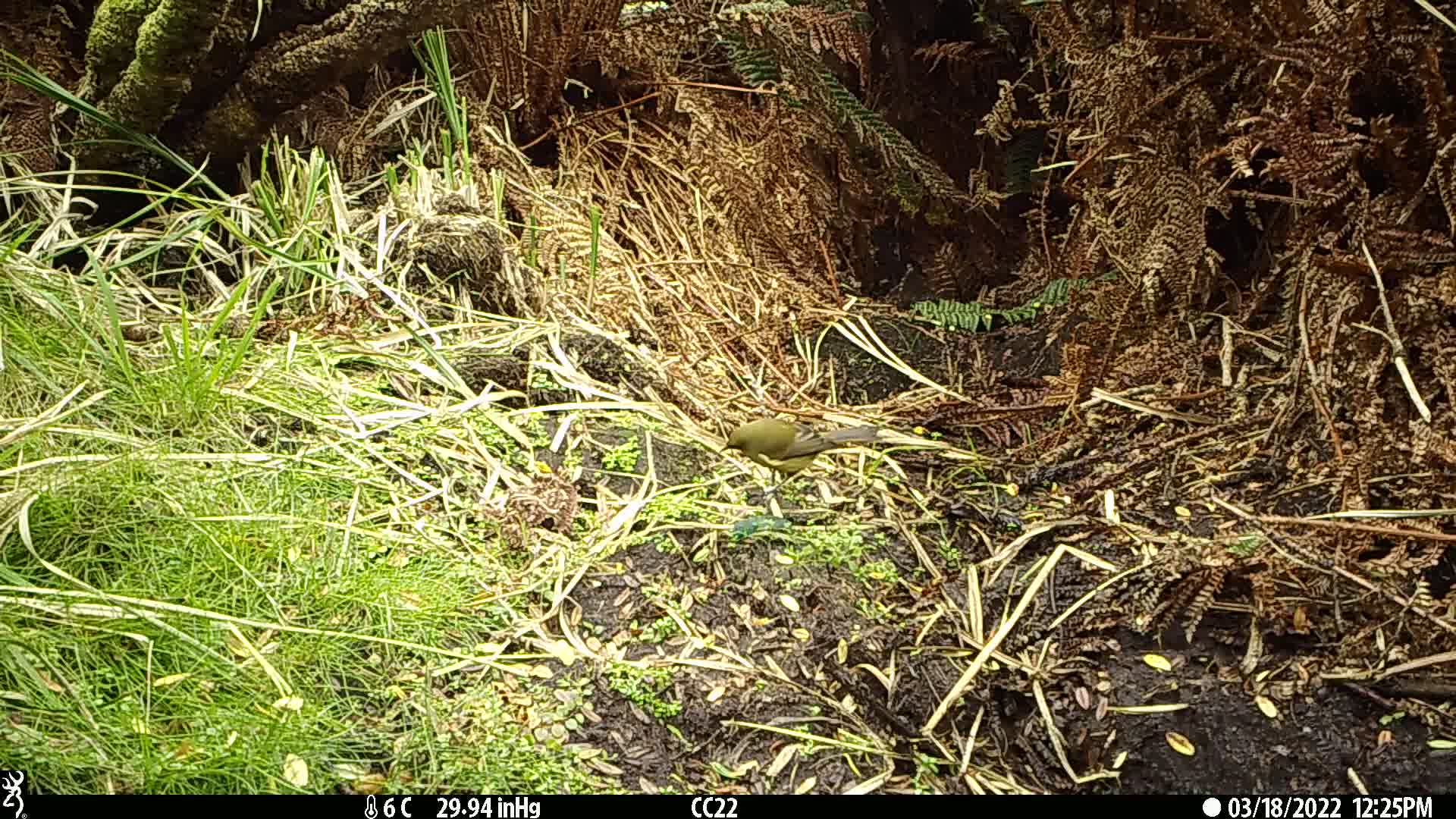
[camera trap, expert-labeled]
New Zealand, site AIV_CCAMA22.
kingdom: Animalia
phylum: Chordata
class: Aves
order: Passeriformes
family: Meliphagidae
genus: Anthornis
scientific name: Anthornis melanura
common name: new zealand bellbird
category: bellbird